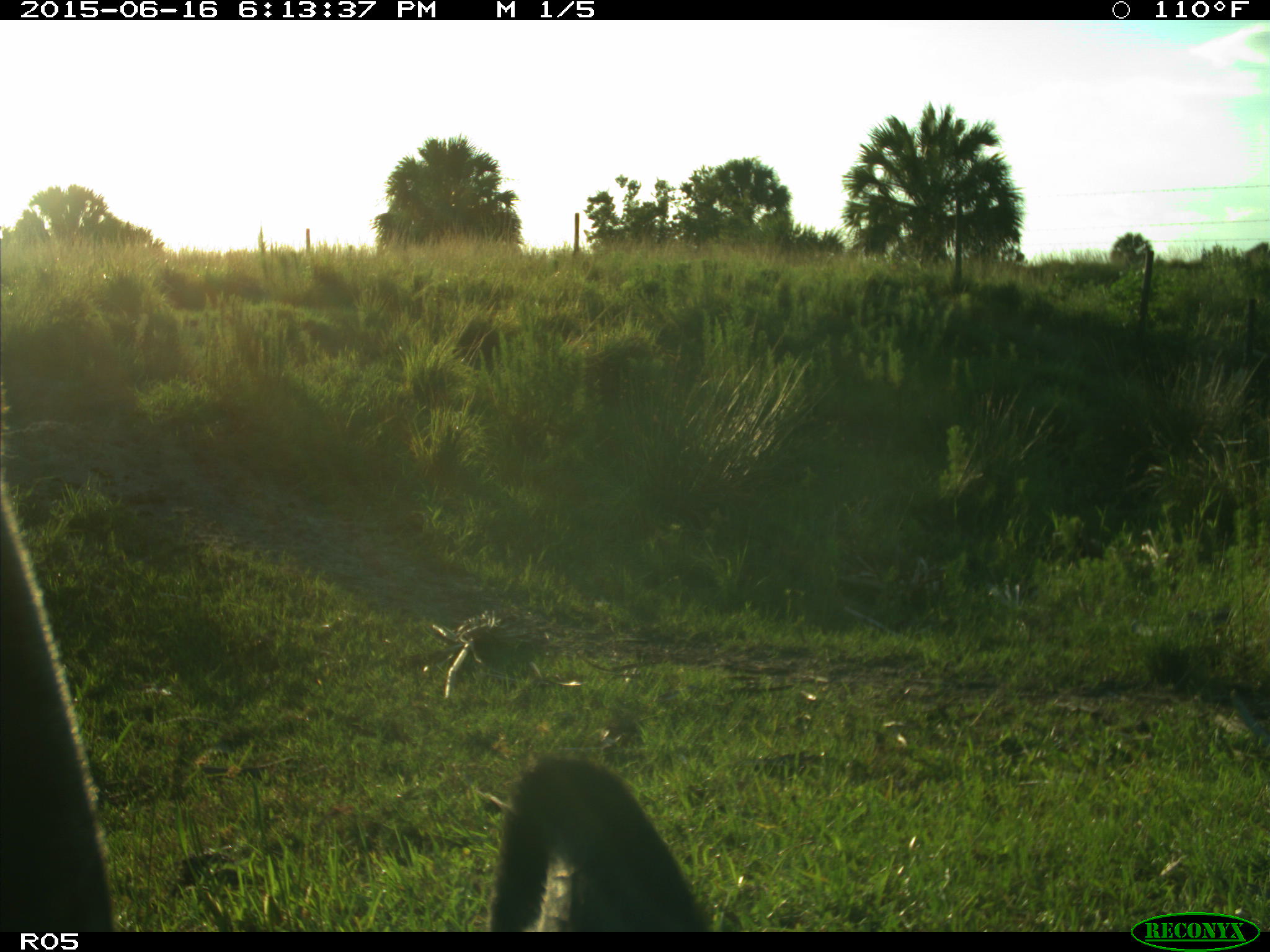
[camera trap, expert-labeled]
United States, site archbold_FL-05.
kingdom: Animalia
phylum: Chordata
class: Mammalia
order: Artiodactyla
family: Bovidae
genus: Bos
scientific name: Bos taurus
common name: domestic cow